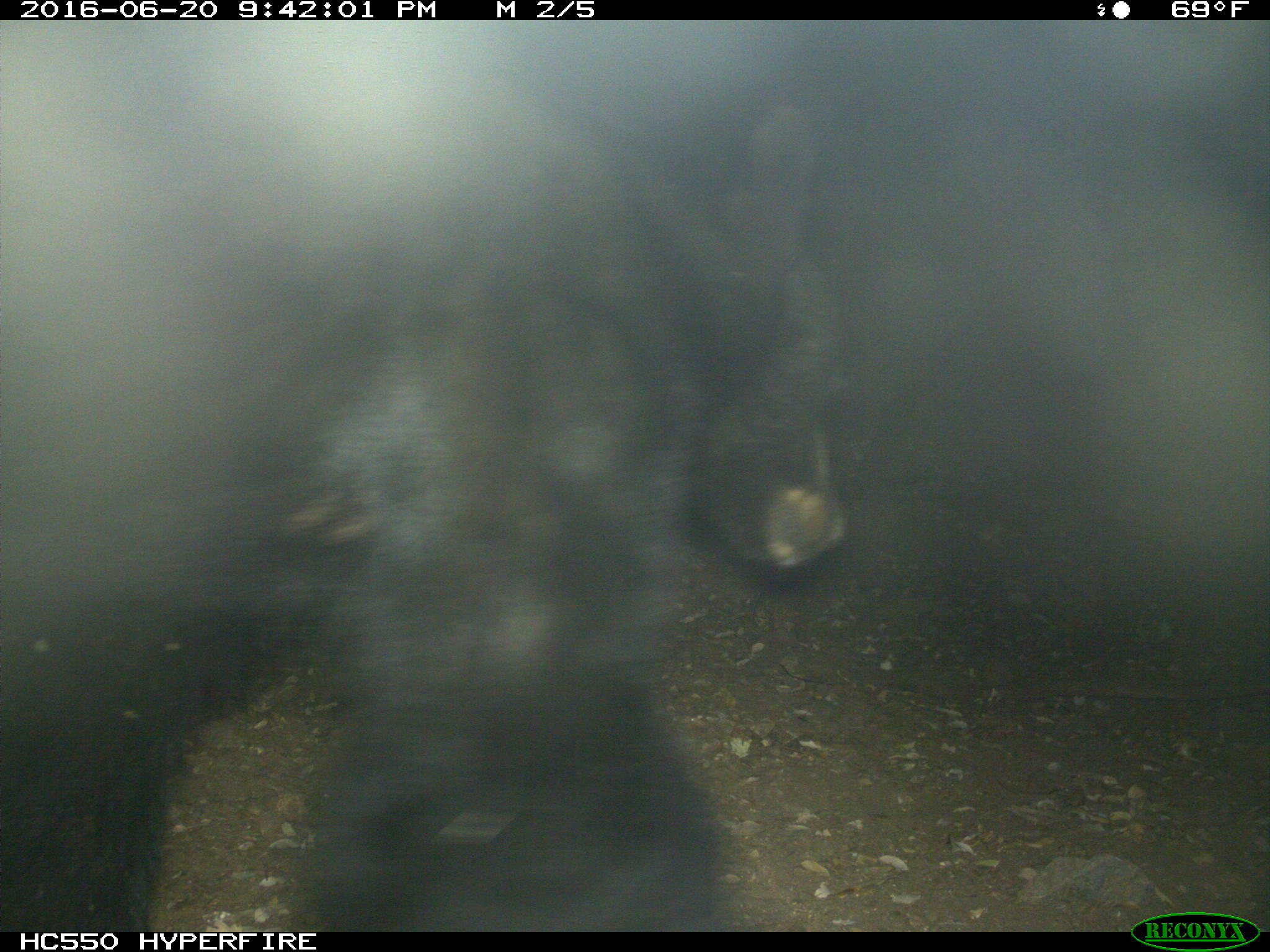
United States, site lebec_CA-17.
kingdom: Animalia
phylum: Chordata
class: Mammalia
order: Carnivora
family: Ursidae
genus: Ursus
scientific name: Ursus americanus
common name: american black bear